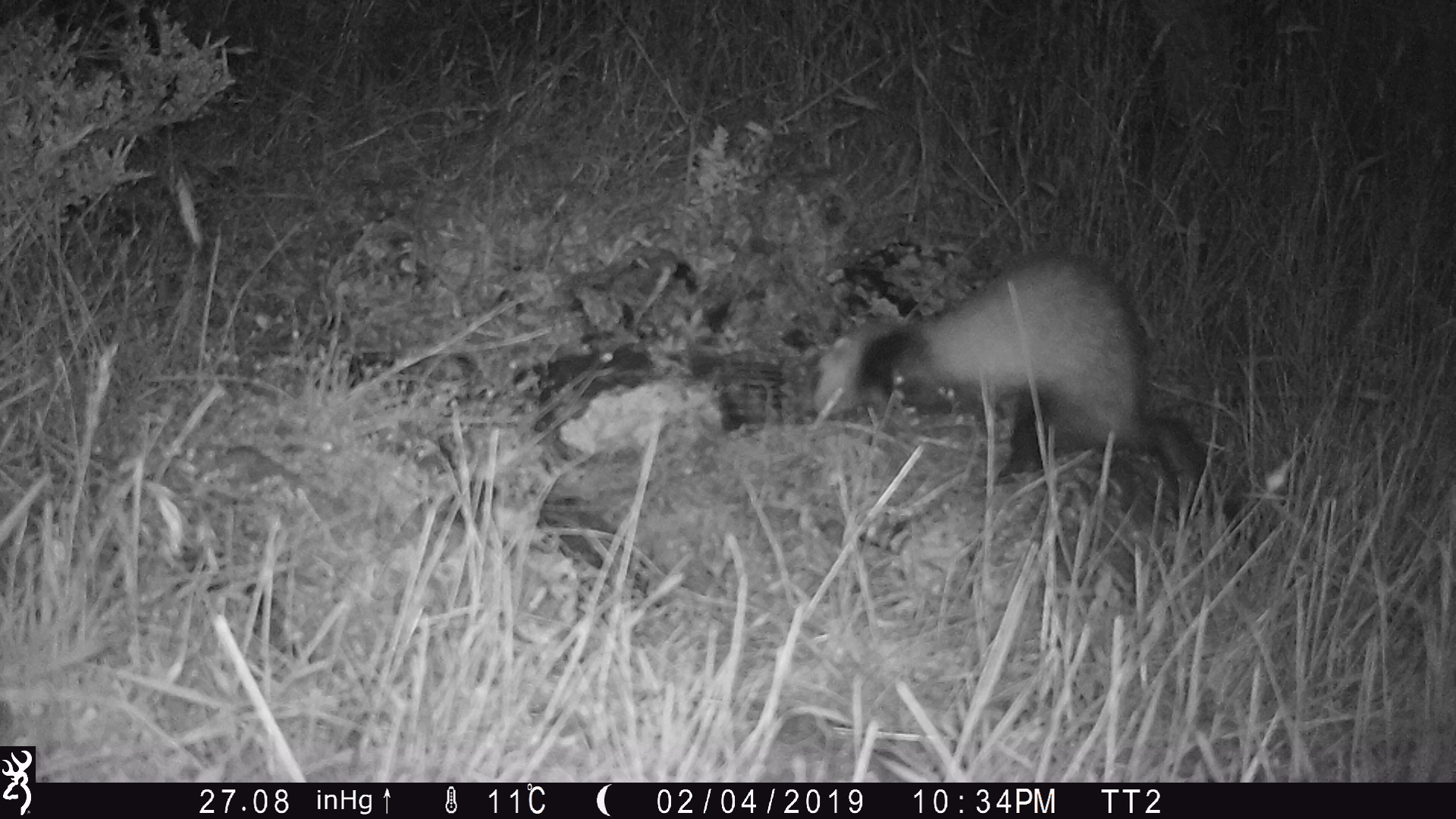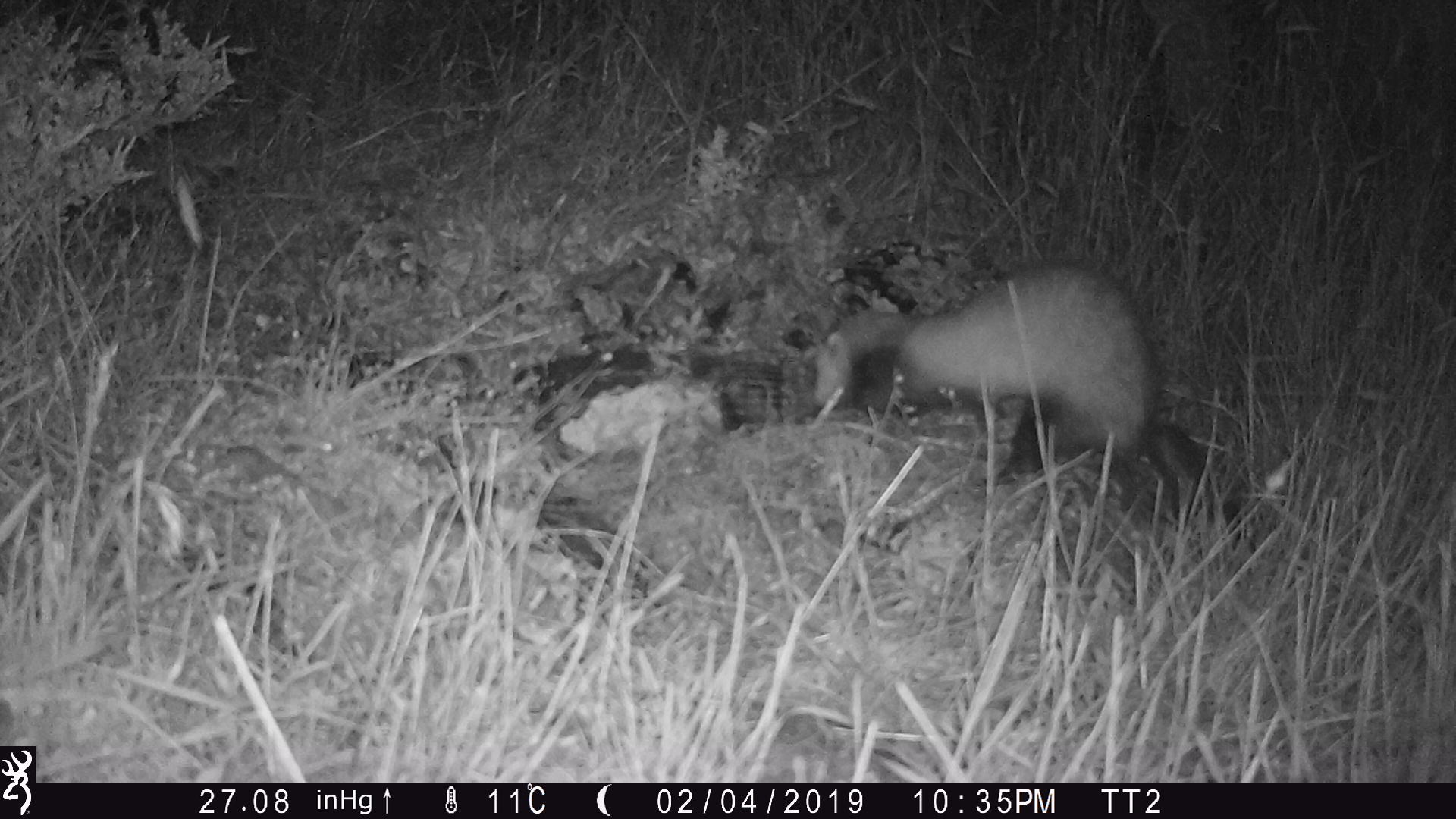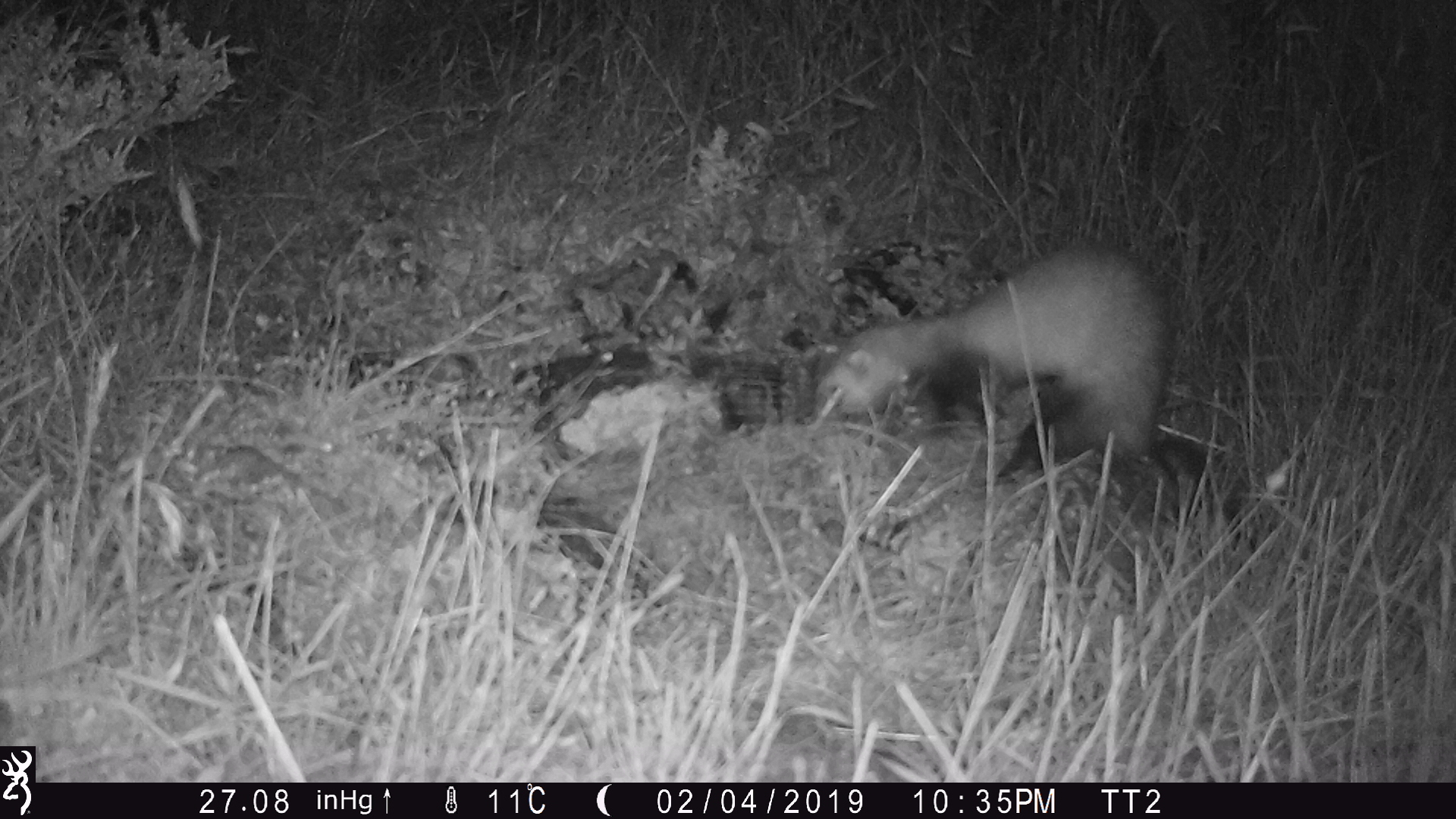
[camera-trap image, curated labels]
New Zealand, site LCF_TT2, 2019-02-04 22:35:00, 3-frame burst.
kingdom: Animalia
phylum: Chordata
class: Mammalia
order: Carnivora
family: Mustelidae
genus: Mustela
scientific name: Mustela furo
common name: ferret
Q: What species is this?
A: Ferret (Mustela furo).